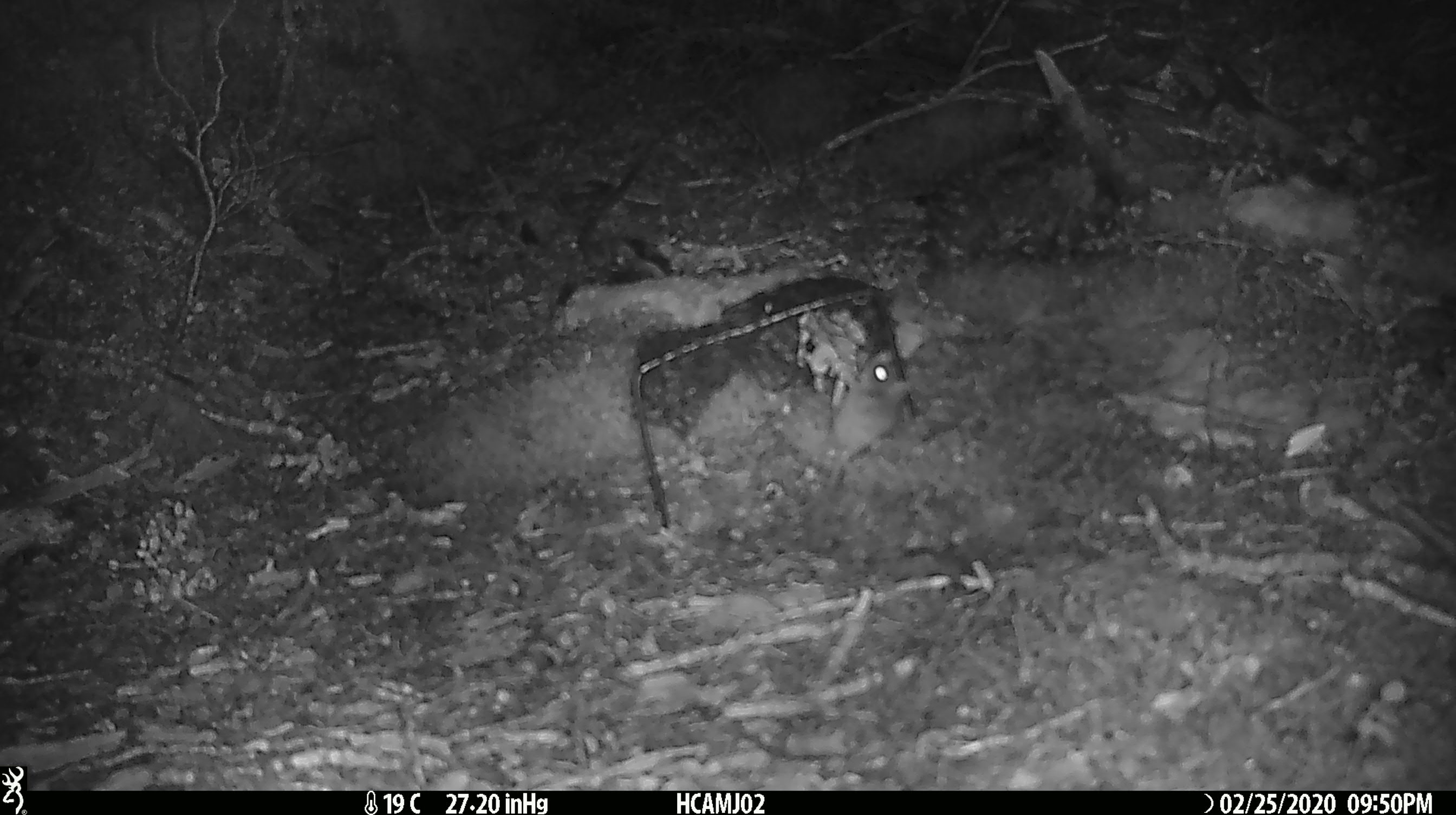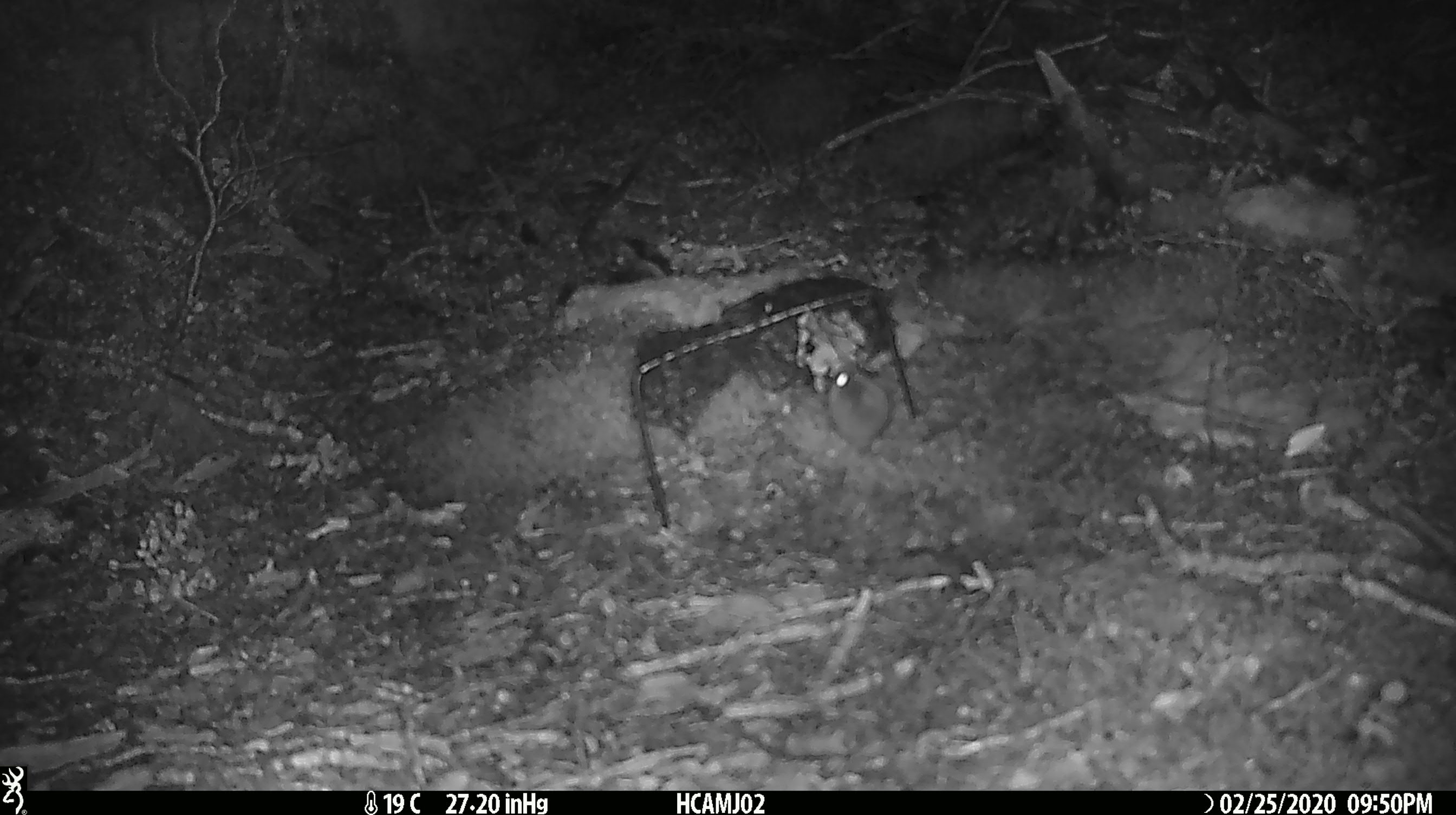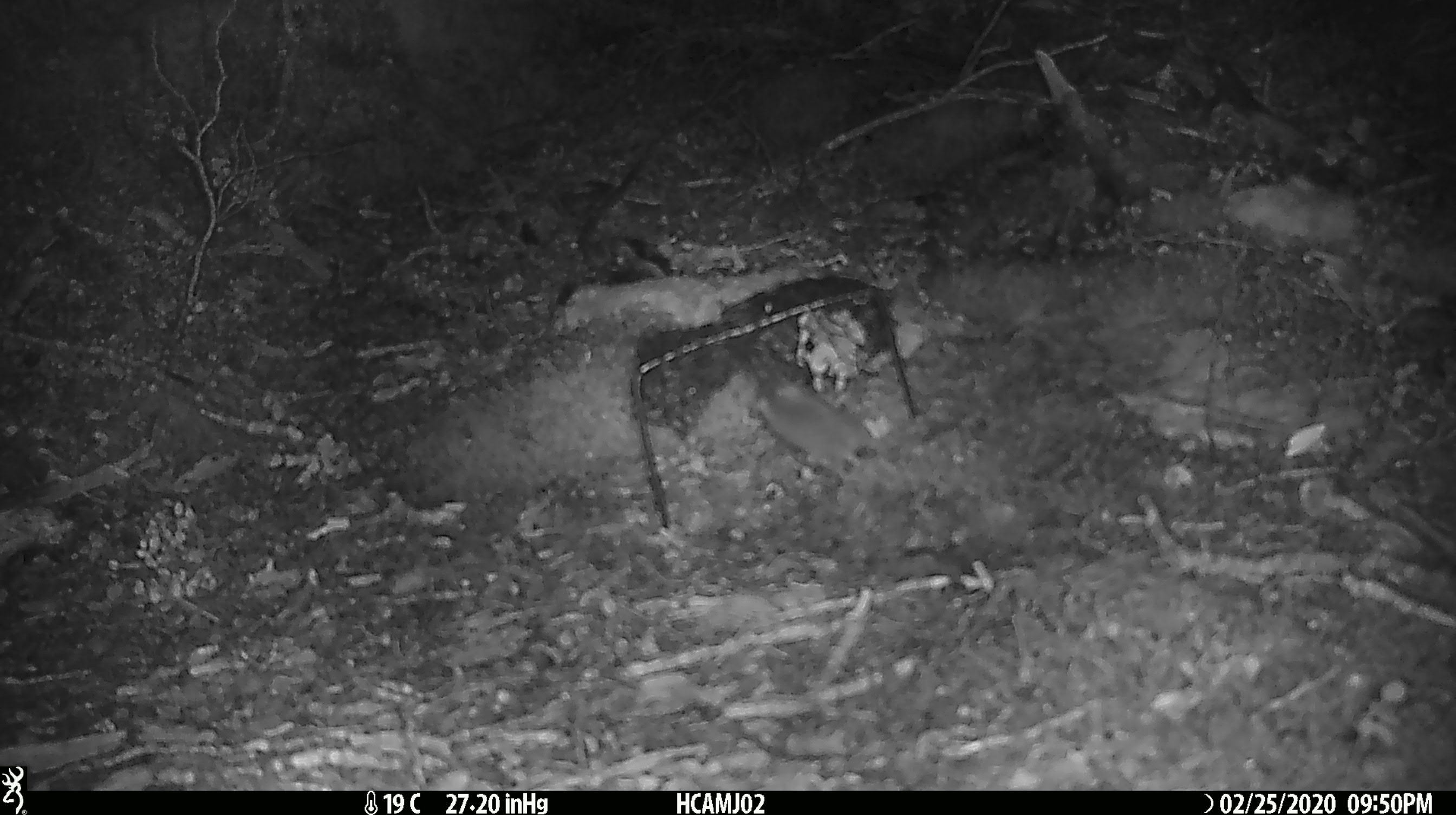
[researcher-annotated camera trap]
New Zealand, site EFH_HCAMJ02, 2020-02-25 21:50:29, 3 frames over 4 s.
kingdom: Animalia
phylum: Chordata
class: Mammalia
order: Rodentia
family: Muridae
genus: Mus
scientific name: Mus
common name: mouse